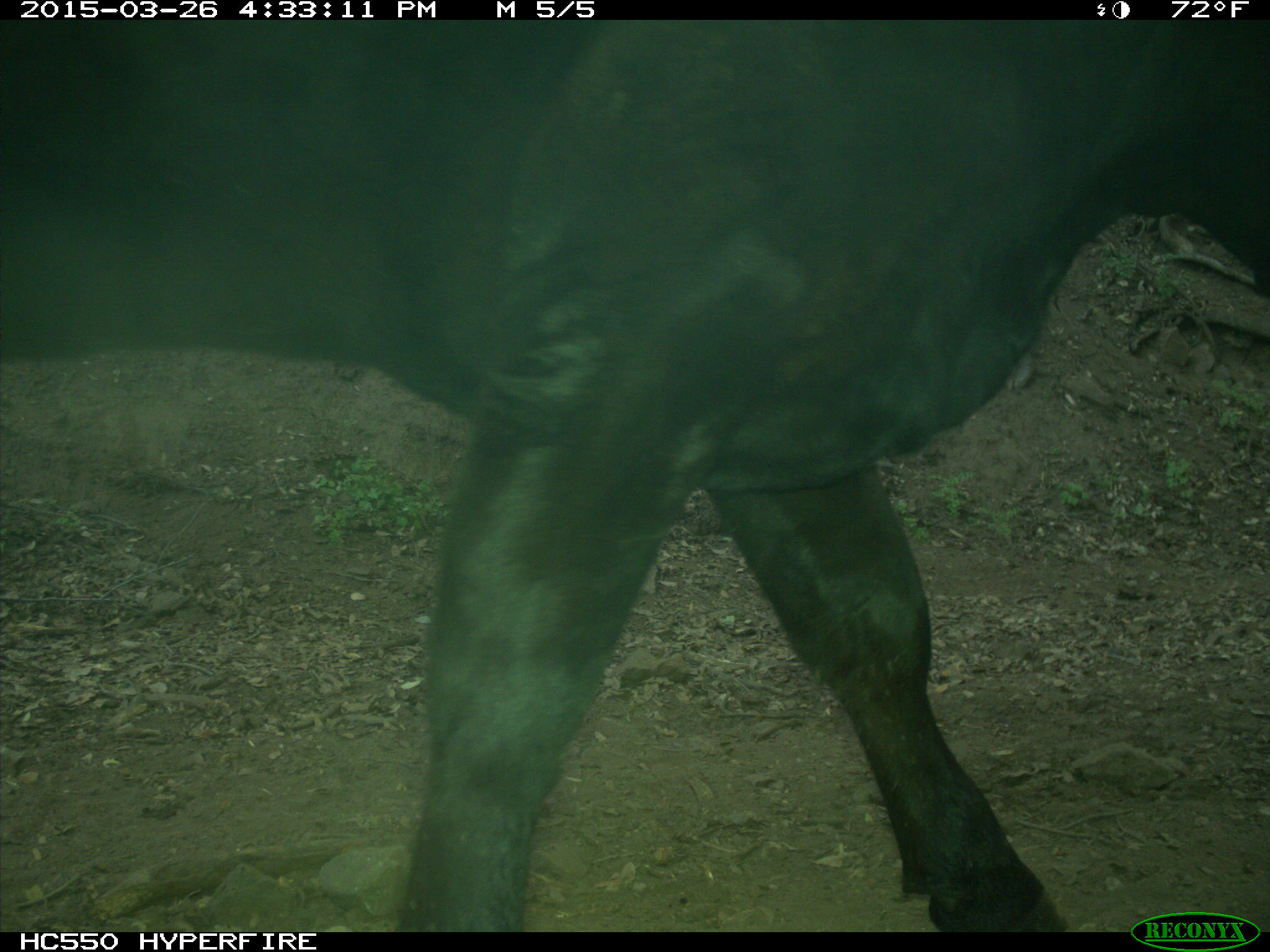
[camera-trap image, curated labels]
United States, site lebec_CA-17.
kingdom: Animalia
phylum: Chordata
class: Mammalia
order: Artiodactyla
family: Bovidae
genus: Bos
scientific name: Bos taurus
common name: domestic cow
Bos taurus (domestic cow).